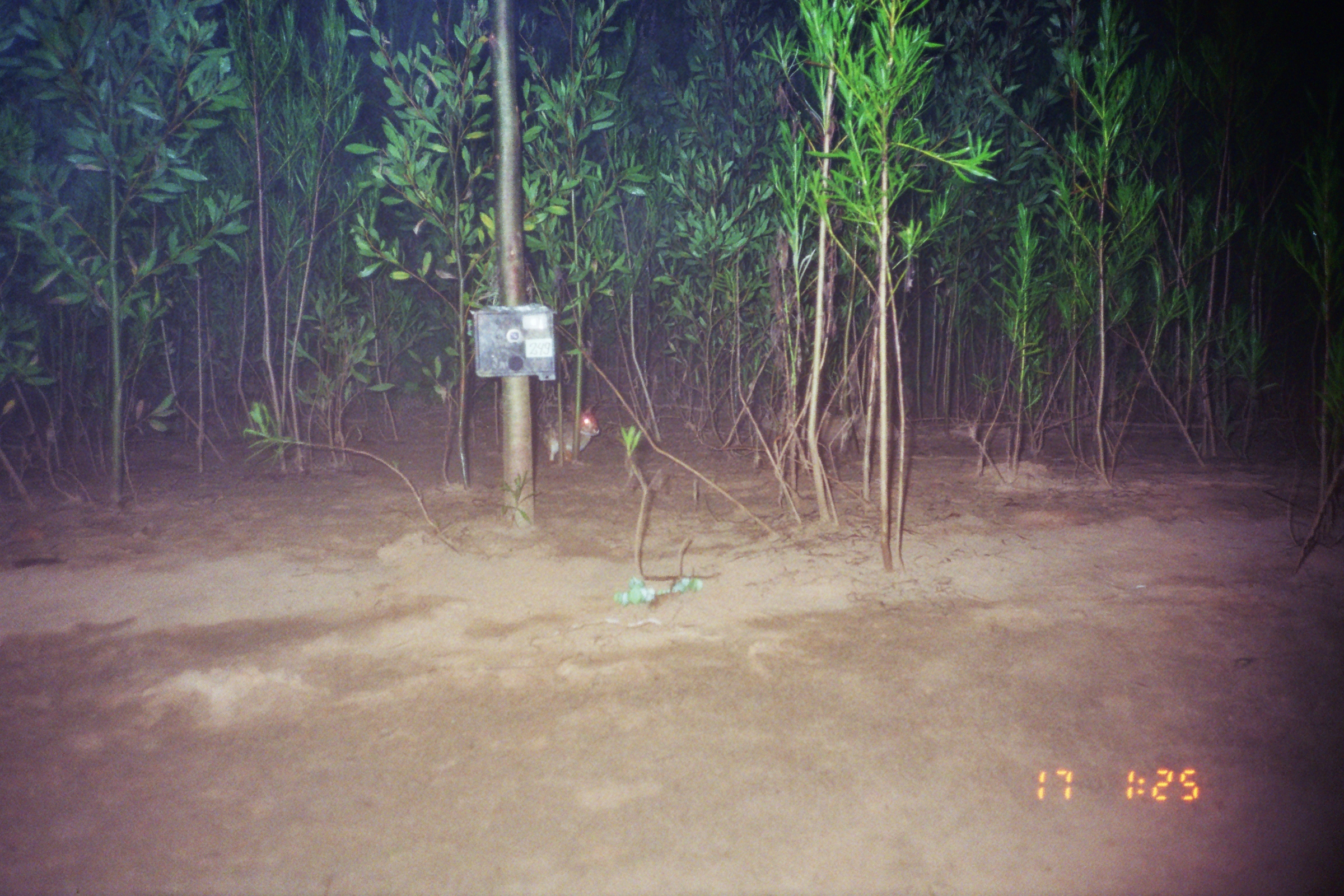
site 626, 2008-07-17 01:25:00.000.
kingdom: Animalia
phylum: Chordata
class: Mammalia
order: Lagomorpha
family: Leporidae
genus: Sylvilagus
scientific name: Sylvilagus brasiliensis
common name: tapeti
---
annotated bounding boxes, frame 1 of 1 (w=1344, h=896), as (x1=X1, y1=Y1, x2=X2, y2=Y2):
sylvilagus brasiliensis: (x1=539, y1=399, x2=600, y2=463)